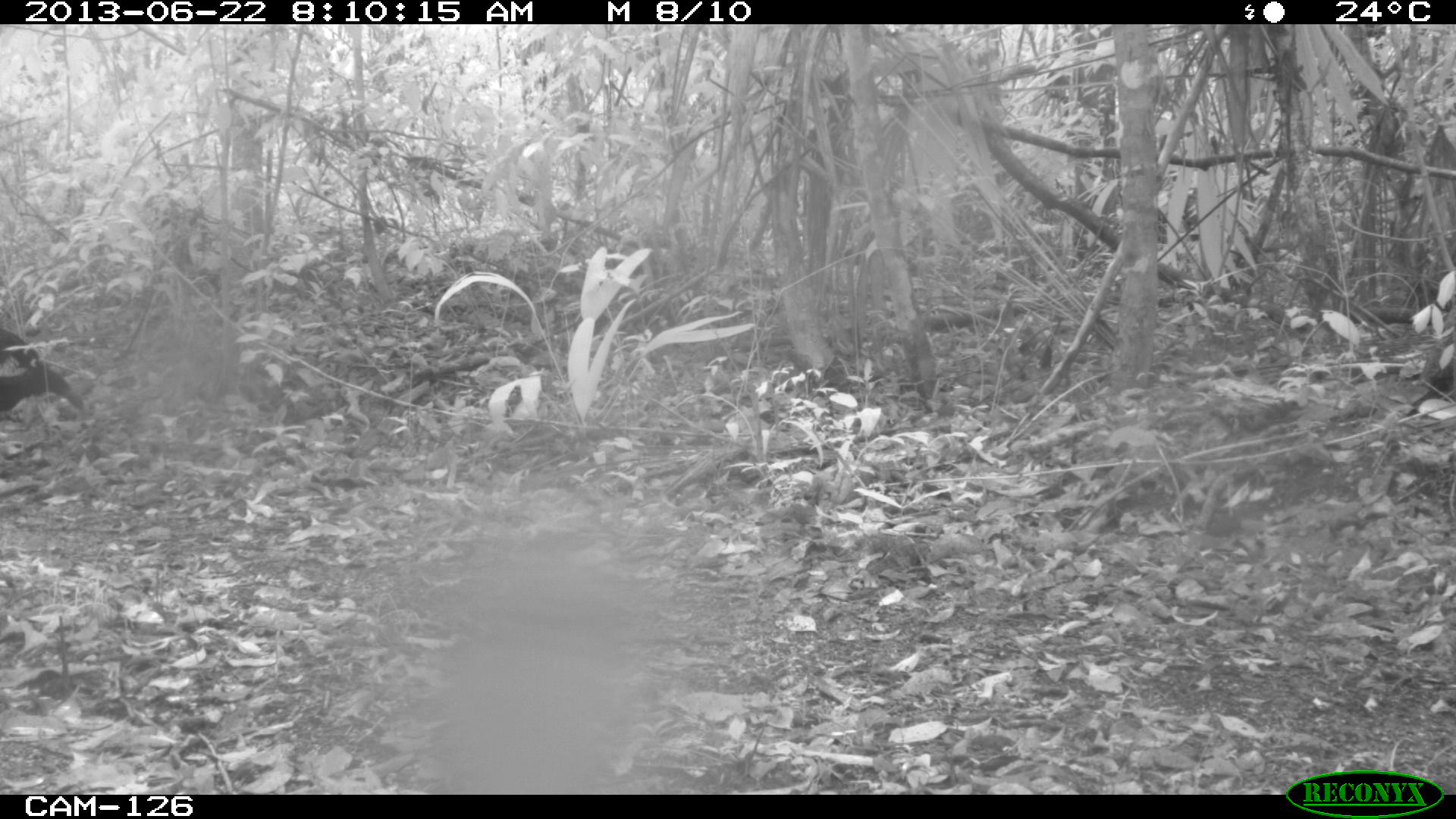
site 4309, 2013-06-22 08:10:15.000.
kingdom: Animalia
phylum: Chordata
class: Aves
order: Galliformes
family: Phasianidae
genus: Meleagris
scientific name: Meleagris ocellata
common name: ocellated turkey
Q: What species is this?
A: Meleagris ocellata (ocellated turkey).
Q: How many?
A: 1.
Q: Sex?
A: Male.